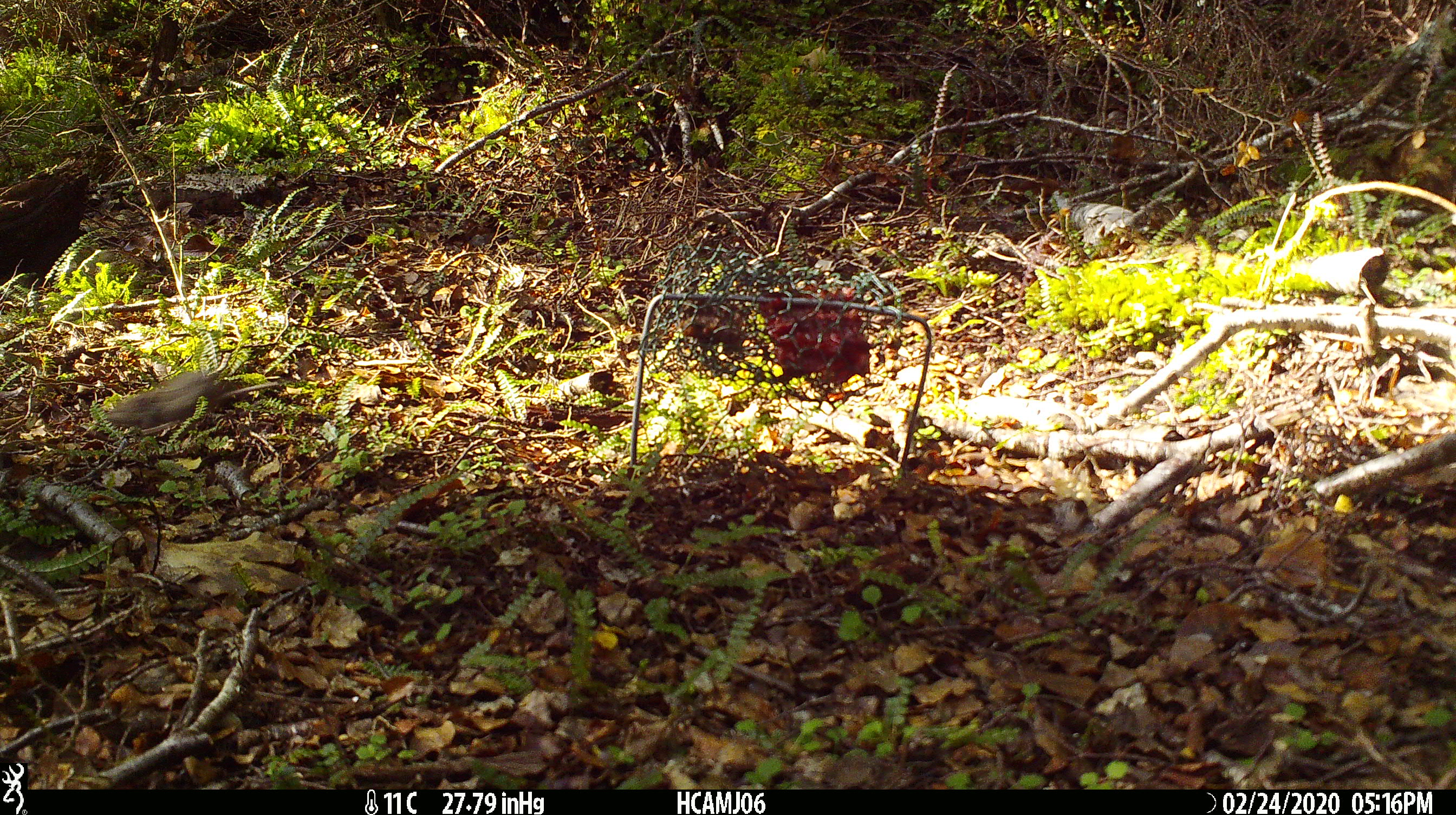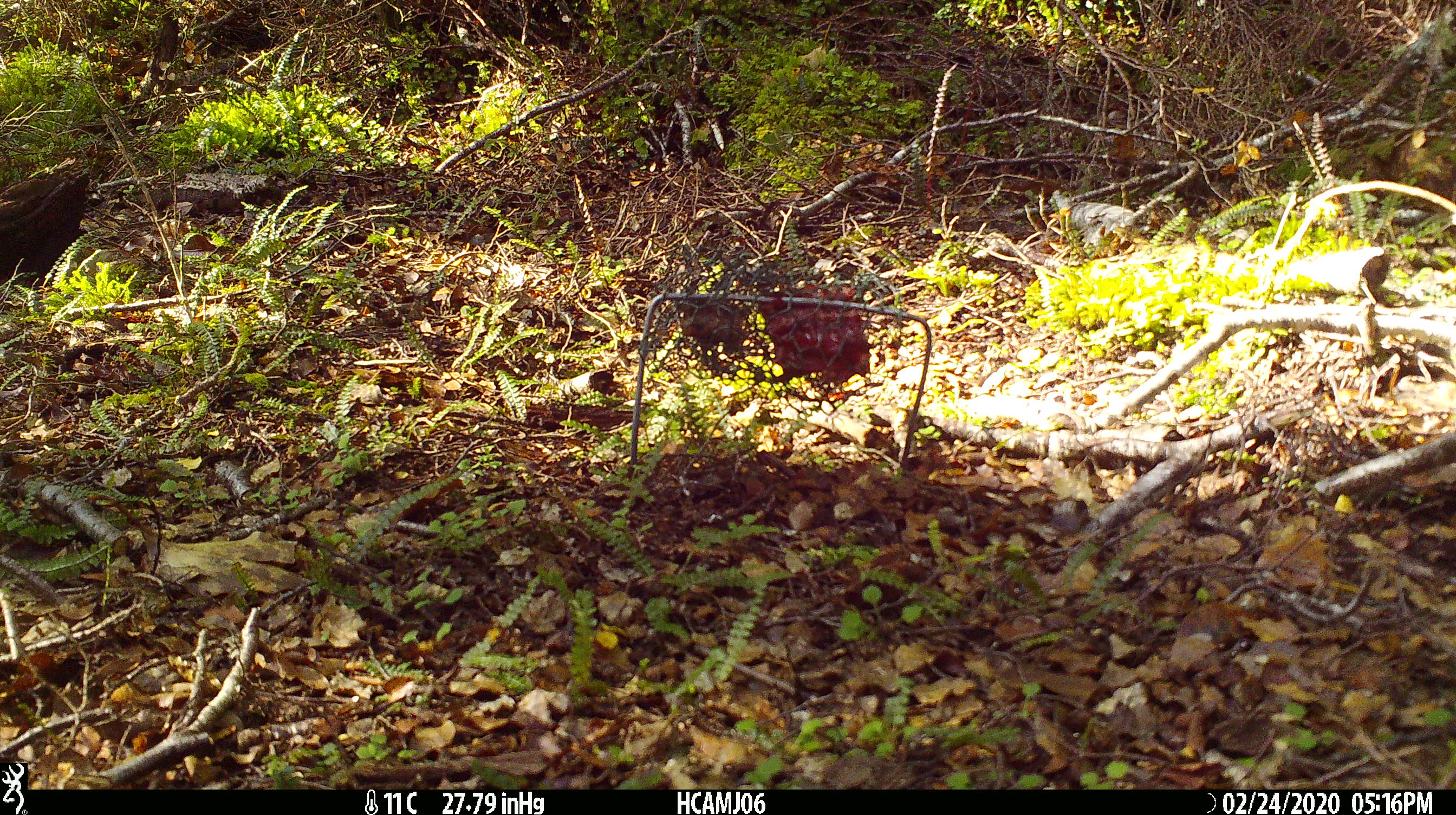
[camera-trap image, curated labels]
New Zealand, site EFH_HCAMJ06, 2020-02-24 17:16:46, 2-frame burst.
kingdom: Animalia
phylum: Chordata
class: Mammalia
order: Rodentia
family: Muridae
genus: Mus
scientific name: Mus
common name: mouse